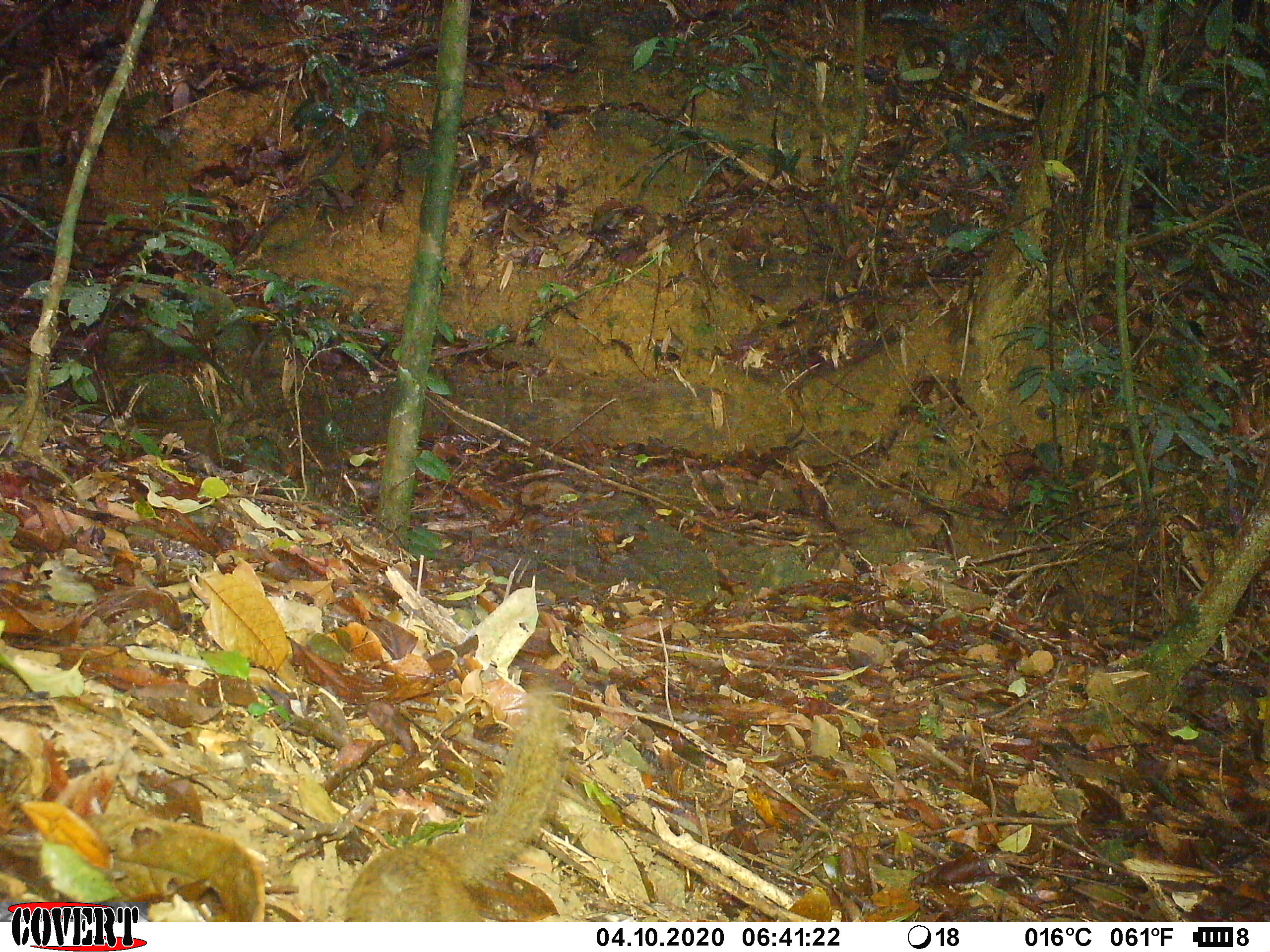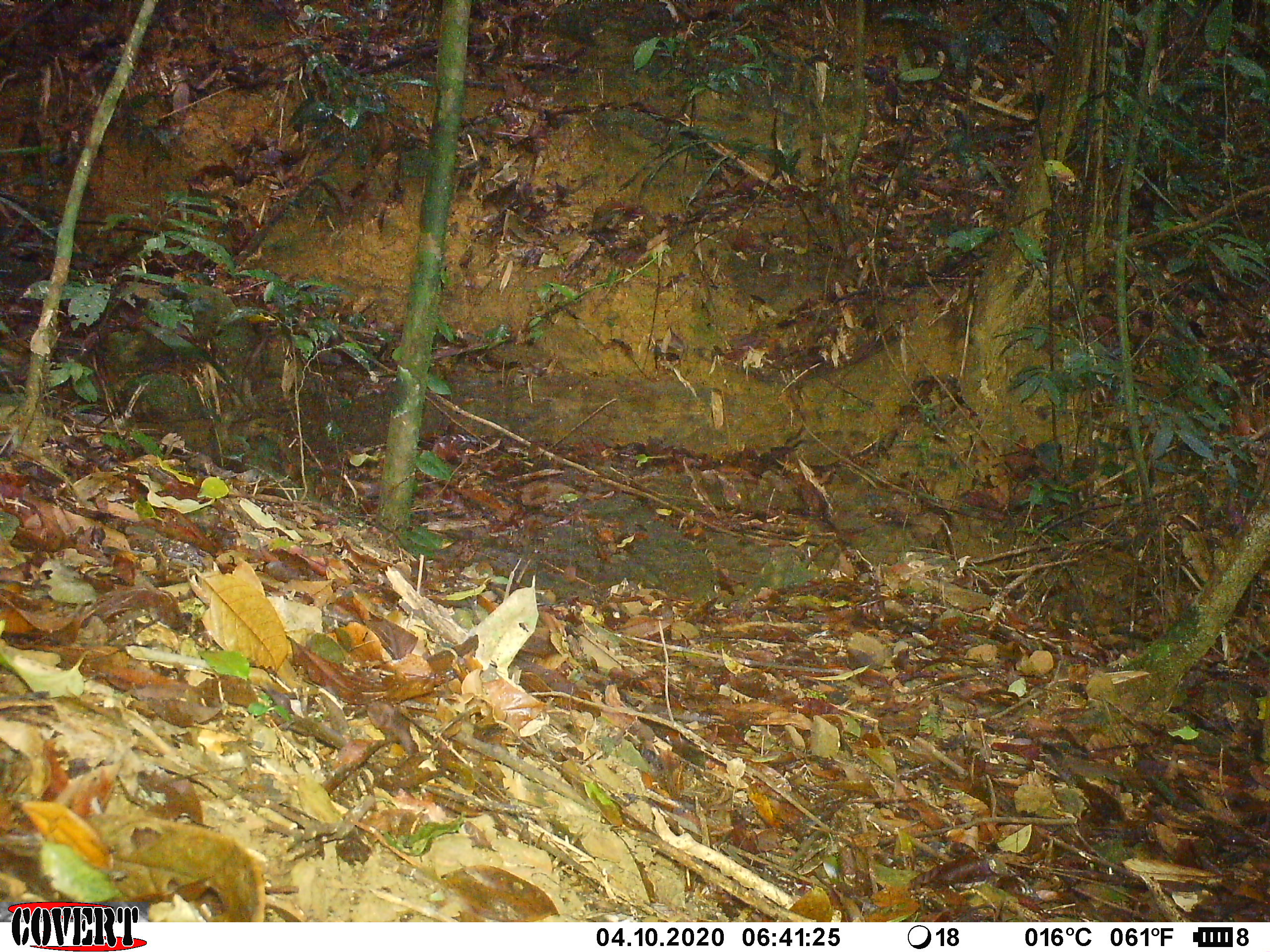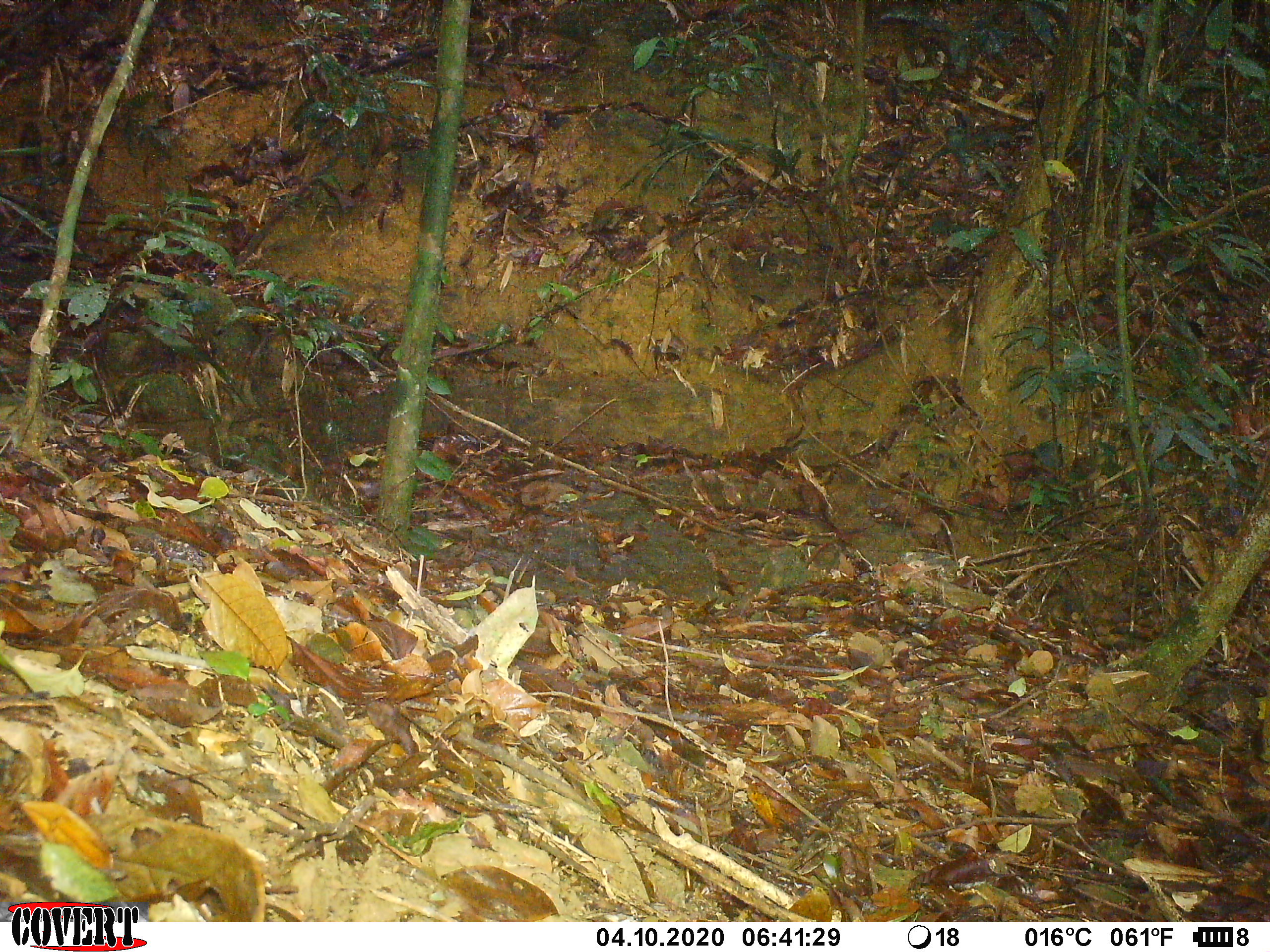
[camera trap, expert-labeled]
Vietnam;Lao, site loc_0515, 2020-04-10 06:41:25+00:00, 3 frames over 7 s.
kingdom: Animalia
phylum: Chordata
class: Mammalia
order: Rodentia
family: Sciuridae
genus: Sciurus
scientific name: Sciurus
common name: squirrel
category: unidentified squirrel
Unidentified squirrel (squirrel) (Sciurus). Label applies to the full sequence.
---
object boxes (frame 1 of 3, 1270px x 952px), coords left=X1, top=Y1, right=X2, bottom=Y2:
unidentified squirrel: left=342, top=677, right=560, bottom=922